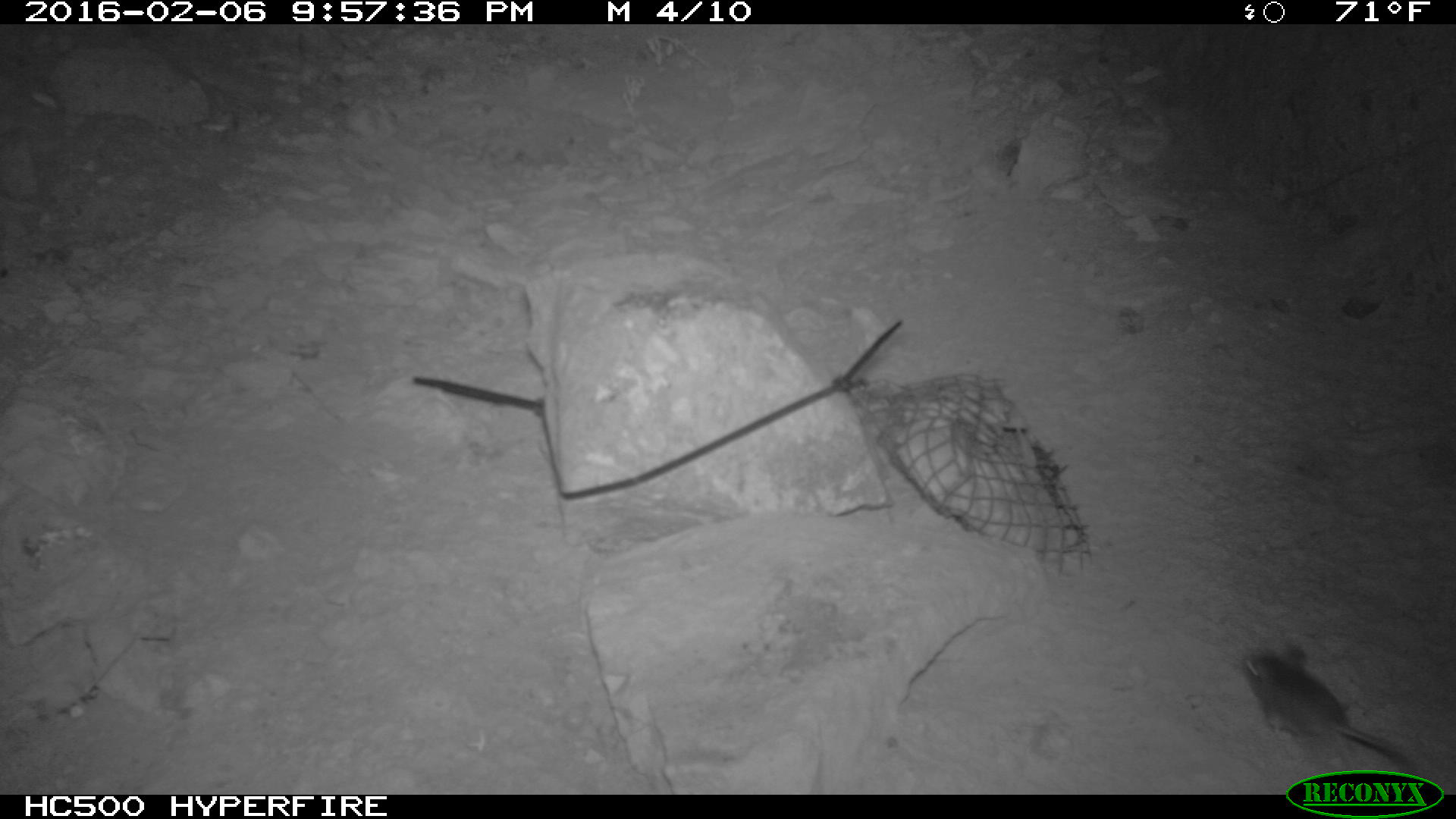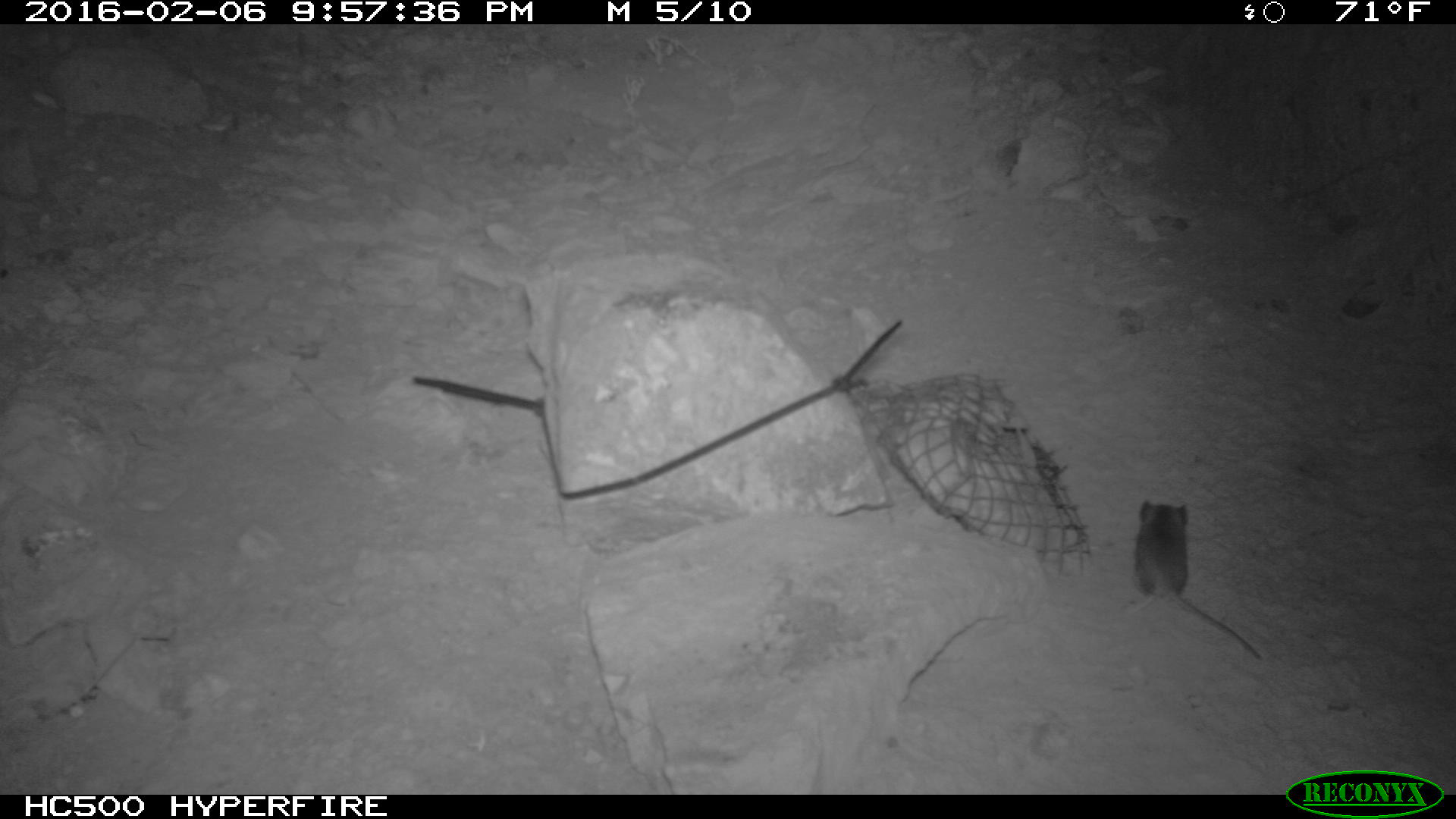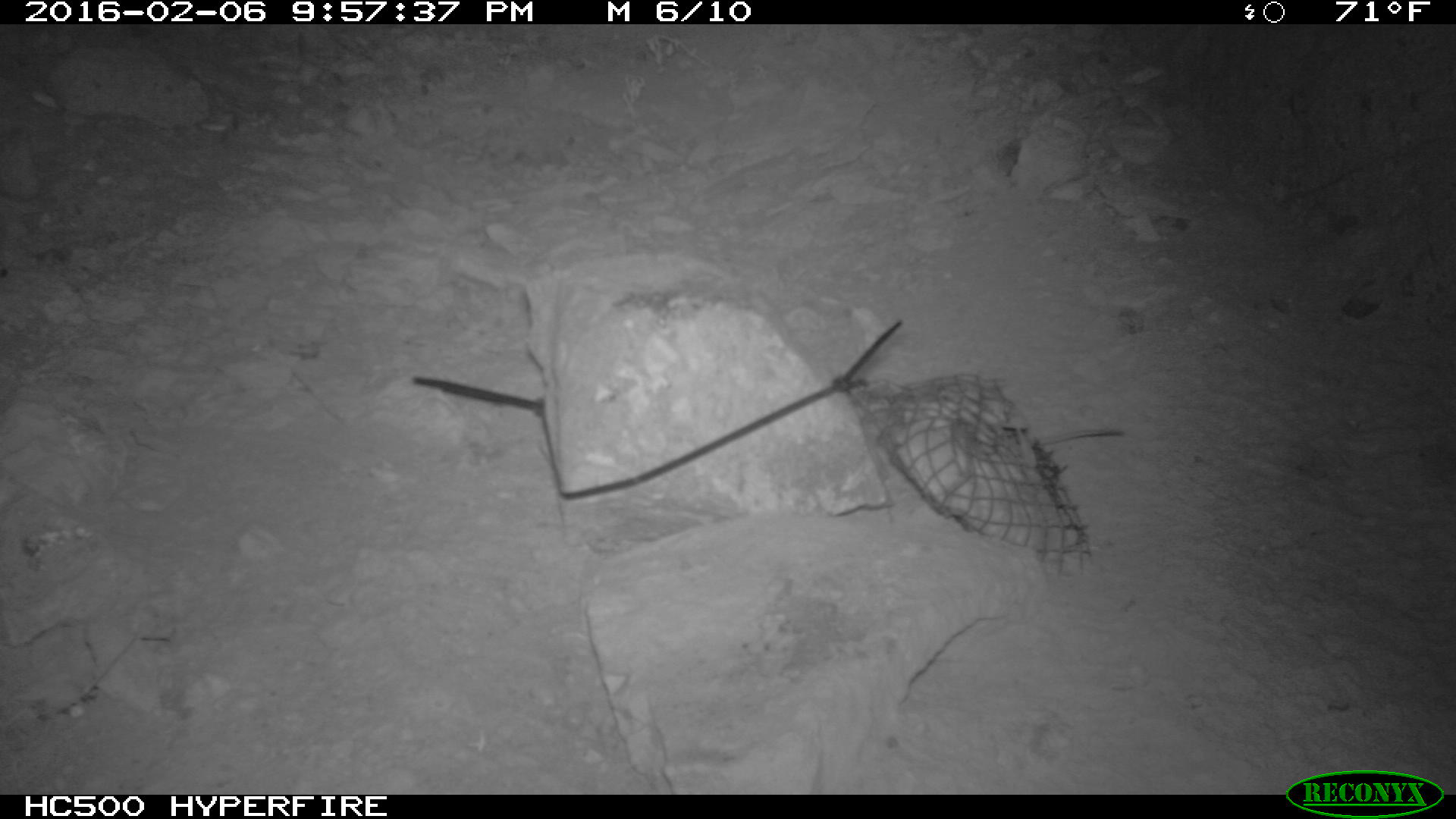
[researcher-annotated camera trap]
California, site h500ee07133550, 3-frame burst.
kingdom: Animalia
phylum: Chordata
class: Mammalia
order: Rodentia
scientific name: Rodentia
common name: rodent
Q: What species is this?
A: Rodent (Rodentia).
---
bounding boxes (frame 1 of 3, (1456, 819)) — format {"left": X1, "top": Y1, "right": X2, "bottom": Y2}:
rodent: {"left": 1241, "top": 647, "right": 1407, "bottom": 758}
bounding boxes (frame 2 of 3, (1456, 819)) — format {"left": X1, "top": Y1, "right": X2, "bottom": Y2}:
rodent: {"left": 1131, "top": 497, "right": 1264, "bottom": 661}